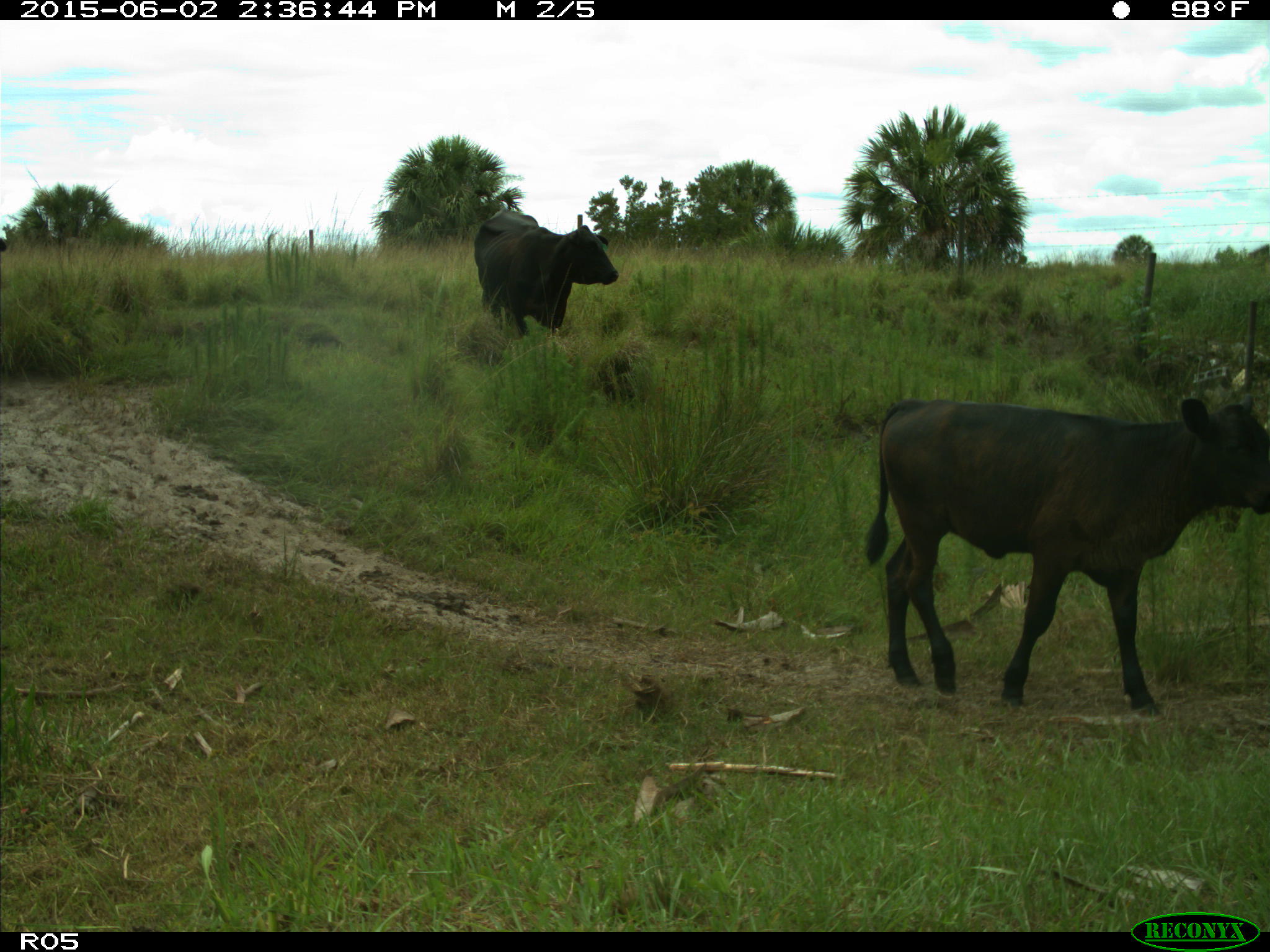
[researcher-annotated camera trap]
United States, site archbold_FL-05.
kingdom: Animalia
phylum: Chordata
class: Mammalia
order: Artiodactyla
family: Bovidae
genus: Bos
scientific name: Bos taurus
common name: domestic cow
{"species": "Bos taurus (domestic cow)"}